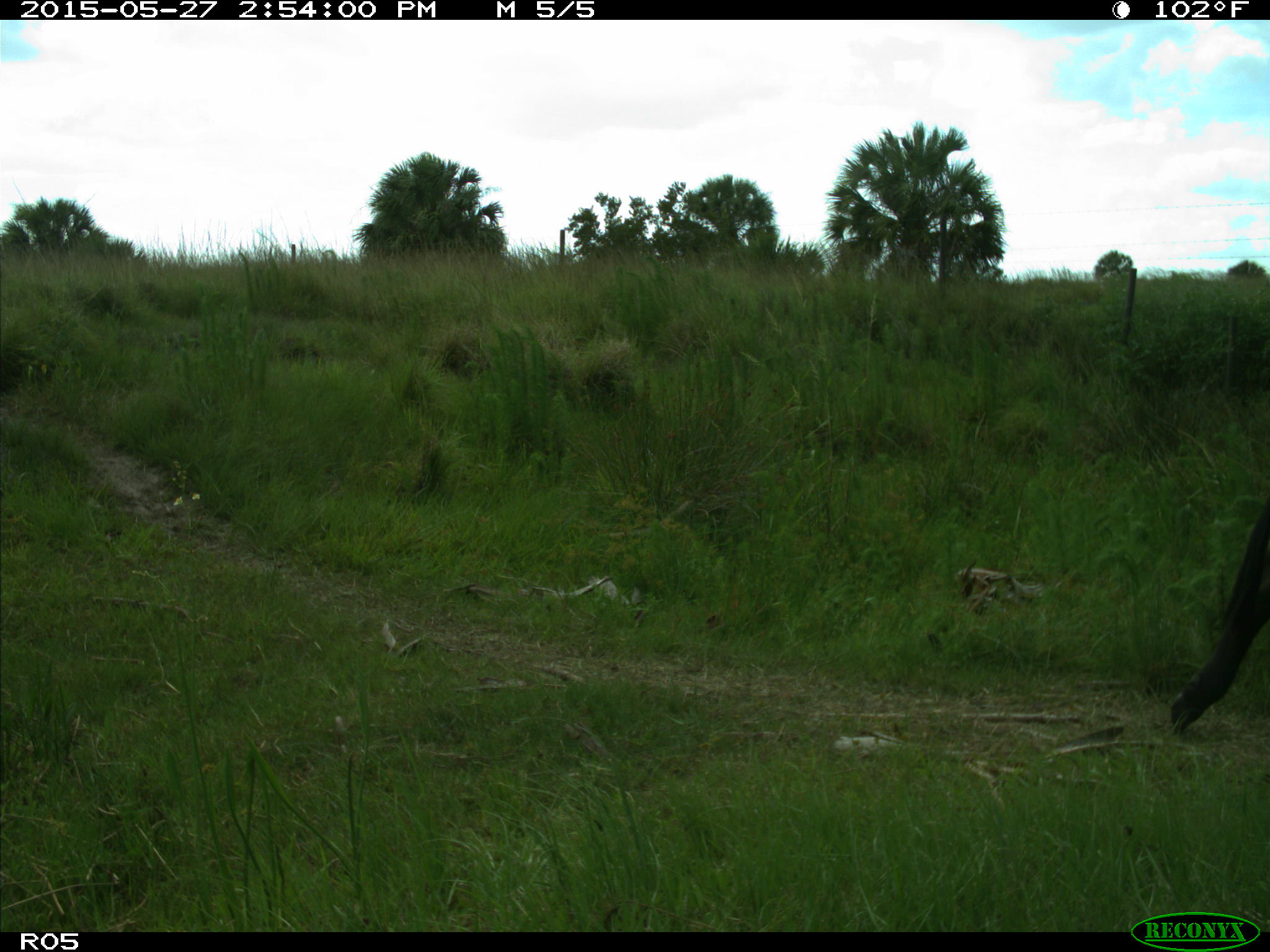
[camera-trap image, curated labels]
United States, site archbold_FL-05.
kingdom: Animalia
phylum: Chordata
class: Mammalia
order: Artiodactyla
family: Bovidae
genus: Bos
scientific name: Bos taurus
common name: domestic cow